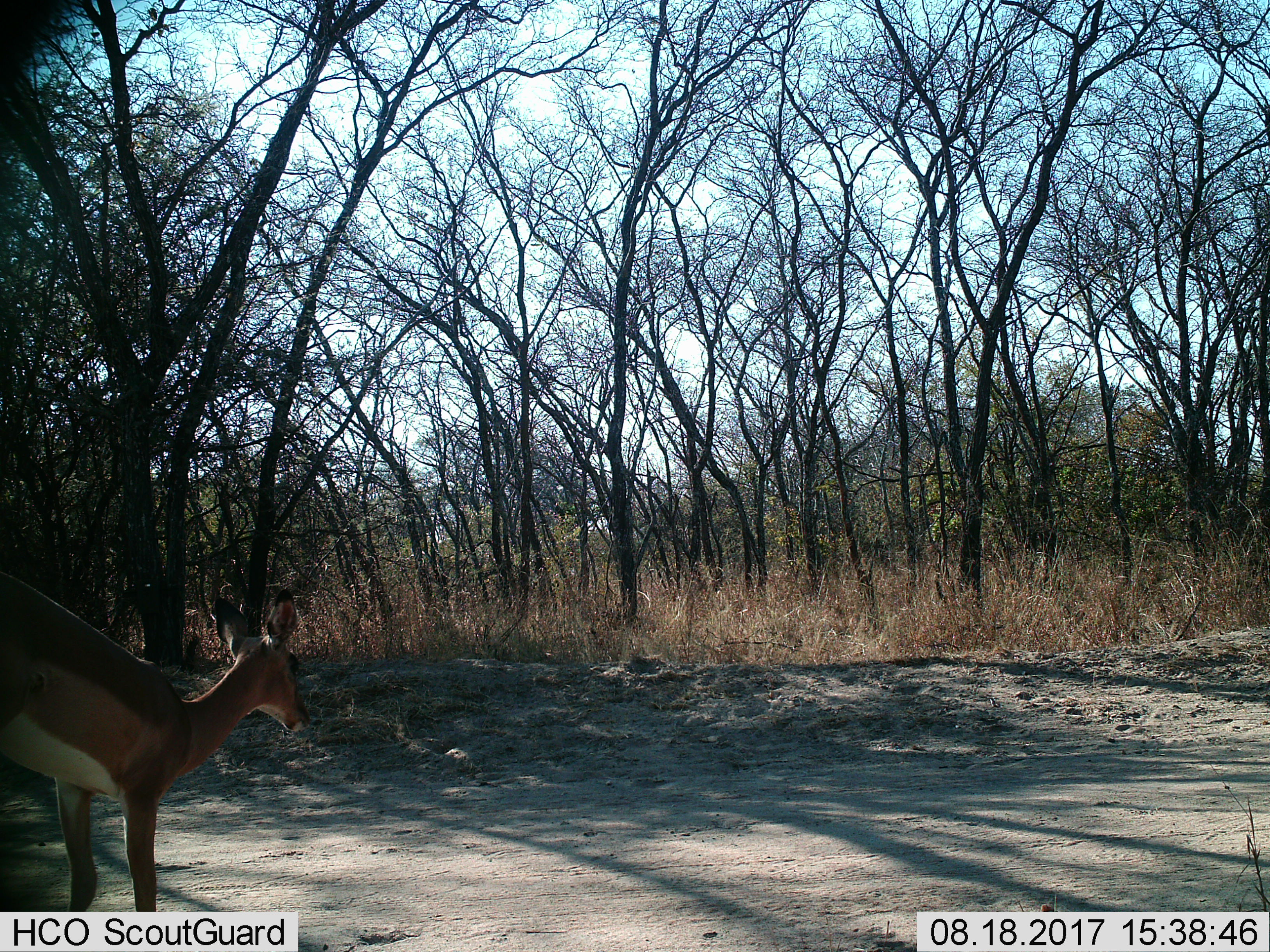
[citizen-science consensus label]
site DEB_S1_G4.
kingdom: Animalia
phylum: Chordata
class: Mammalia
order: Artiodactyla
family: Bovidae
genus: Aepyceros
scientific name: Aepyceros melampus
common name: impala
Impala (Aepyceros melampus), count 1. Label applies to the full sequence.